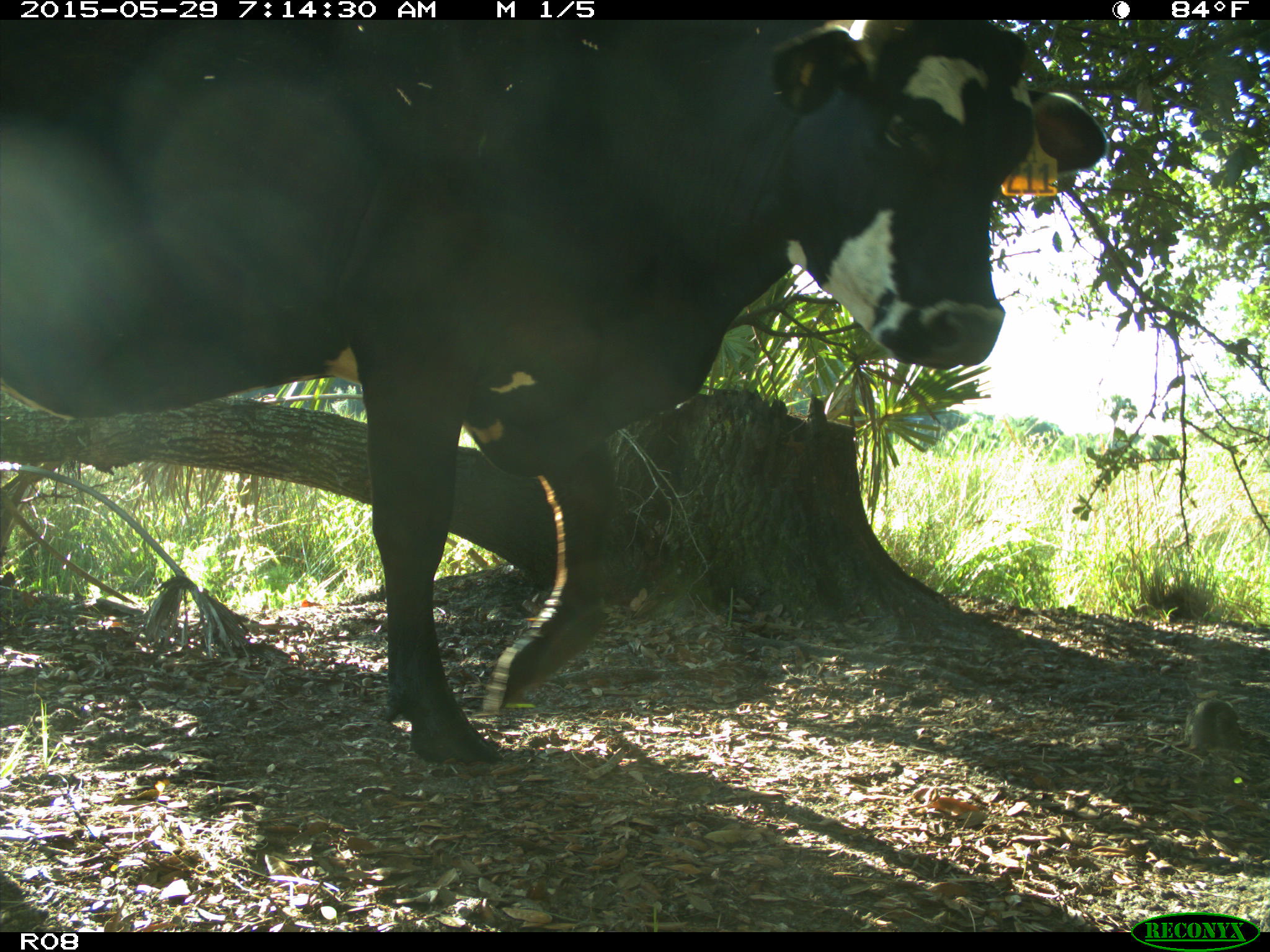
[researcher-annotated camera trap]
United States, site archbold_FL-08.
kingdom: Animalia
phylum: Chordata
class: Mammalia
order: Artiodactyla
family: Bovidae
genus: Bos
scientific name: Bos taurus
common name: domestic cow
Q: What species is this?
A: Bos taurus (domestic cow).